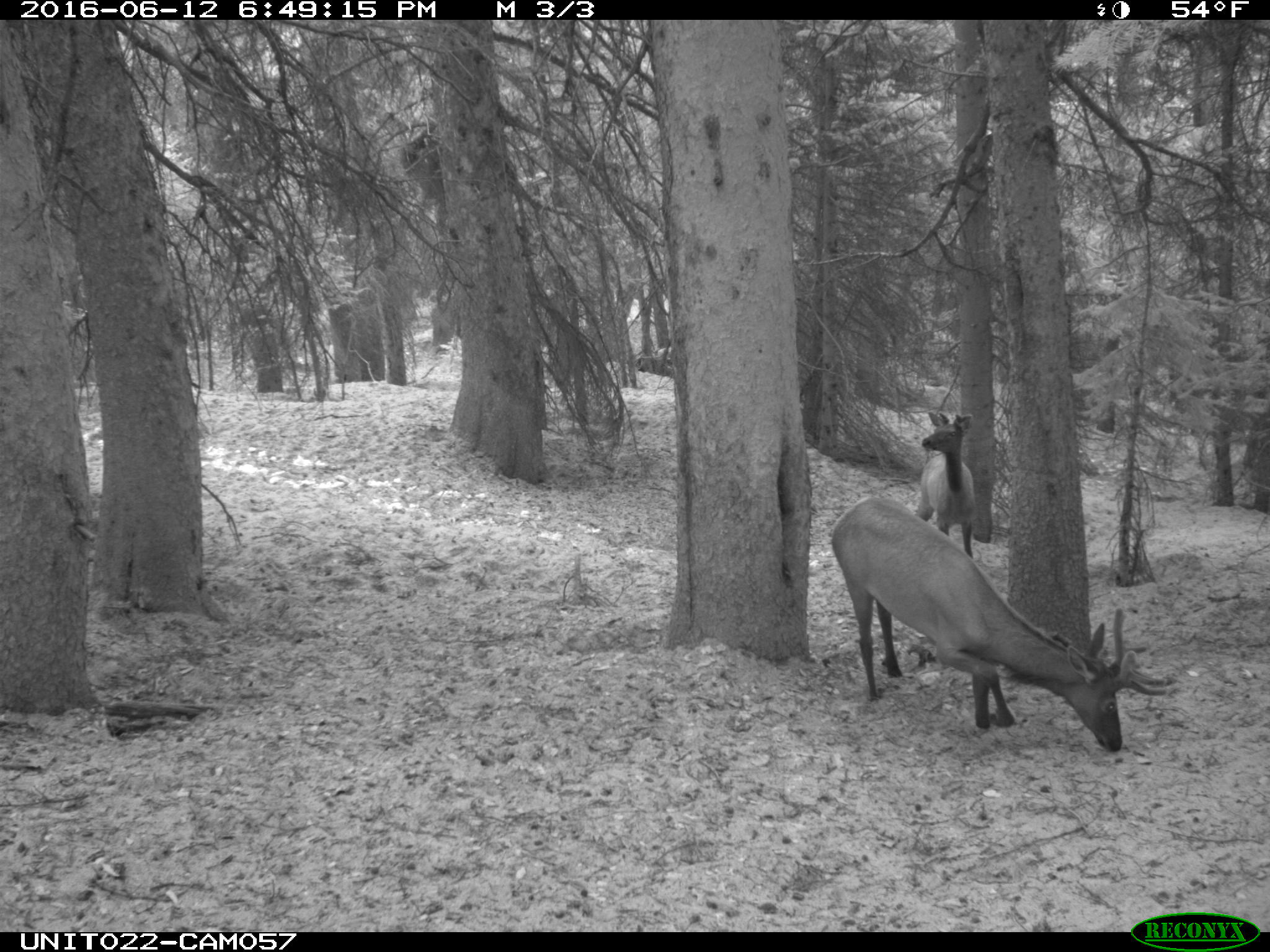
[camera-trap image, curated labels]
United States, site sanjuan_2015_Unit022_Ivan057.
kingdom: Animalia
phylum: Chordata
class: Mammalia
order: Artiodactyla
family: Cervidae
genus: Cervus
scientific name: Cervus elaphus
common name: red deer